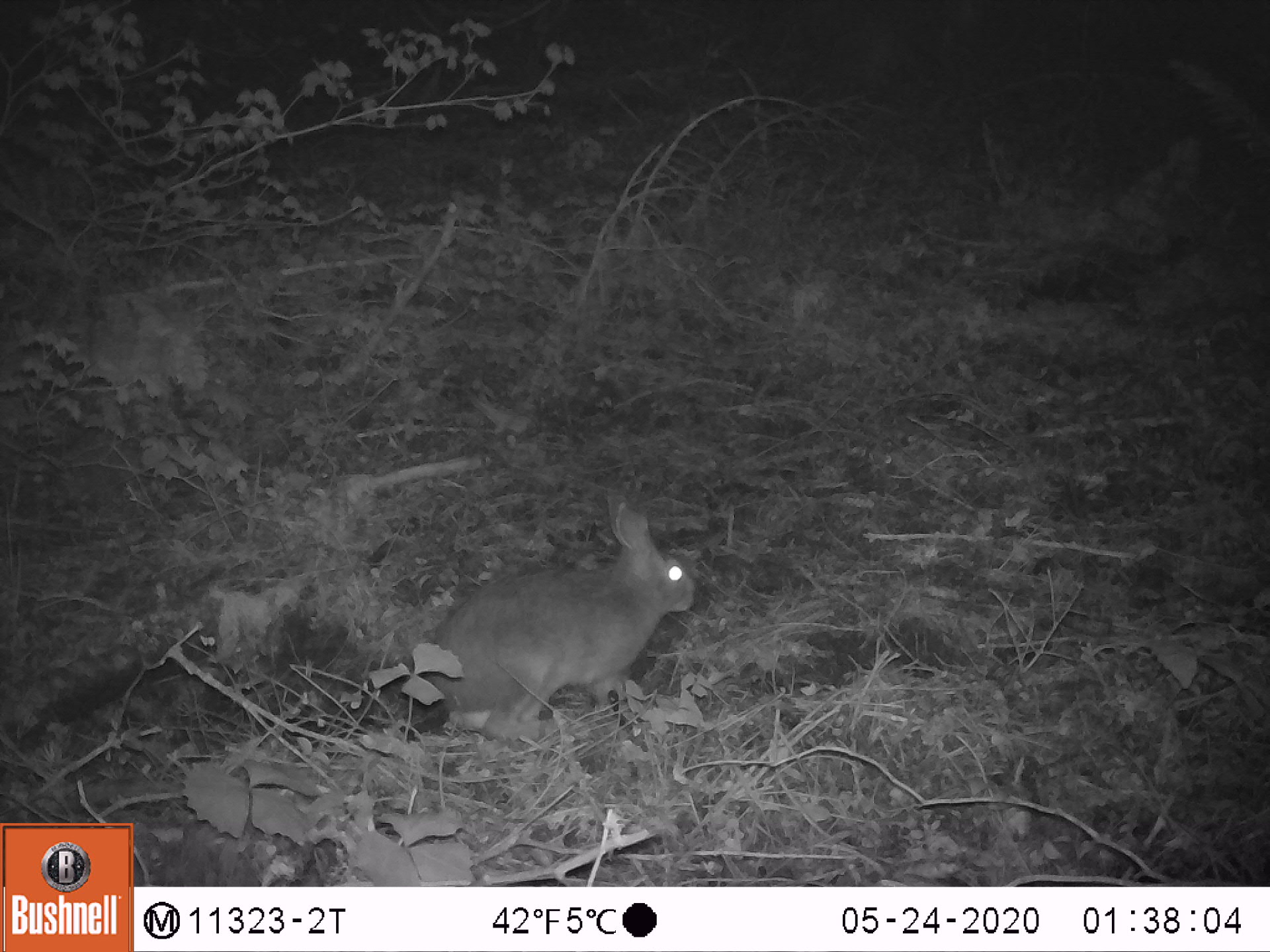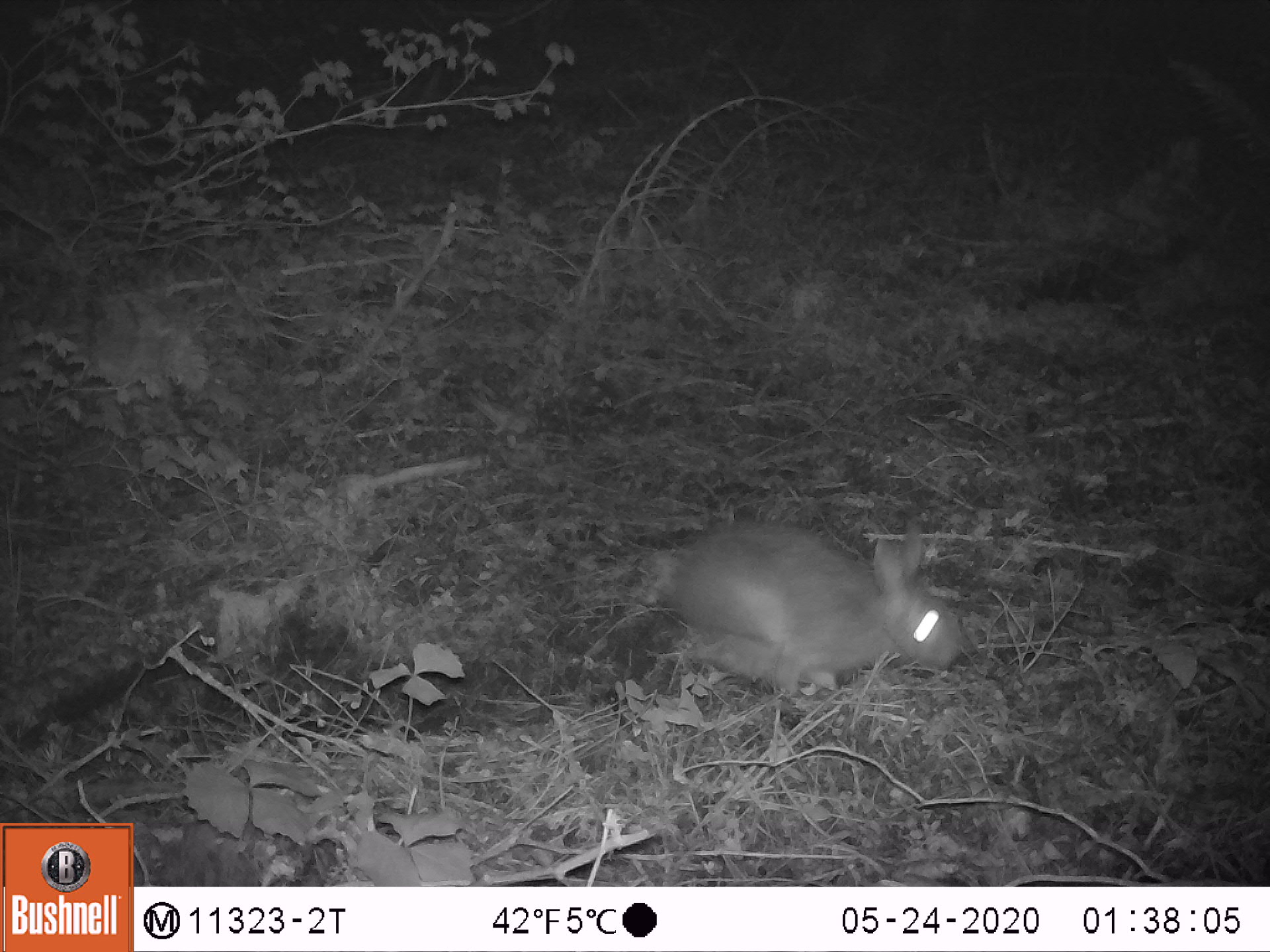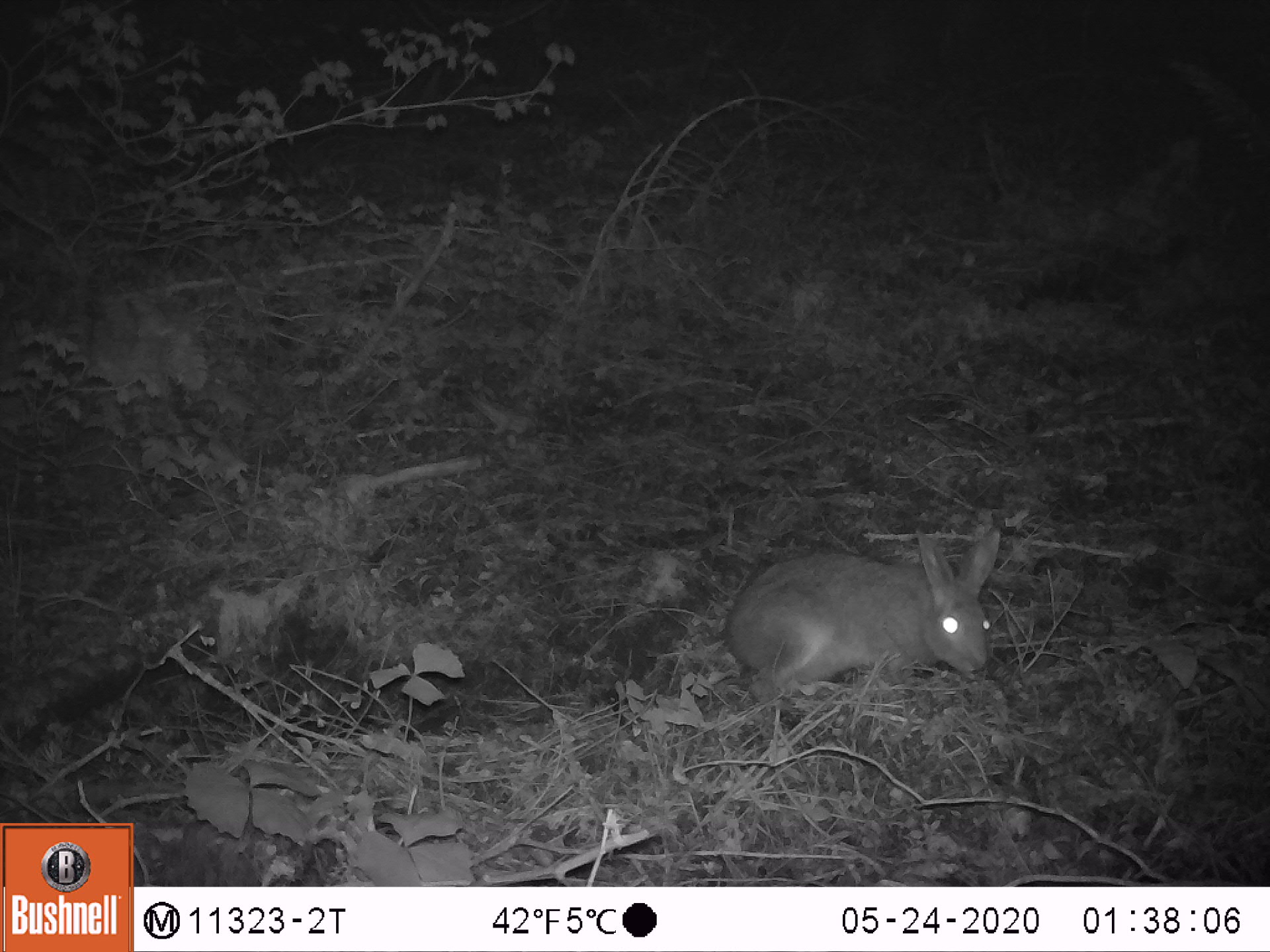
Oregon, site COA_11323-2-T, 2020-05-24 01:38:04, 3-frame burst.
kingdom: Animalia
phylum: Chordata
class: Mammalia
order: Lagomorpha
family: Leporidae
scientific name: Leporidae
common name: hares and rabbits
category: leporidae family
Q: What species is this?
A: Leporidae family (hares and rabbits) (Leporidae).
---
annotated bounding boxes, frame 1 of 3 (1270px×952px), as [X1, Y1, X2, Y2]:
leporidae family: [425, 488, 697, 740]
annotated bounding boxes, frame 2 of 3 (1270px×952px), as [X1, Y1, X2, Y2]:
leporidae family: [667, 522, 969, 702]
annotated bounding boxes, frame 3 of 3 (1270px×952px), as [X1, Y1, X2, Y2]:
leporidae family: [723, 521, 1012, 718]